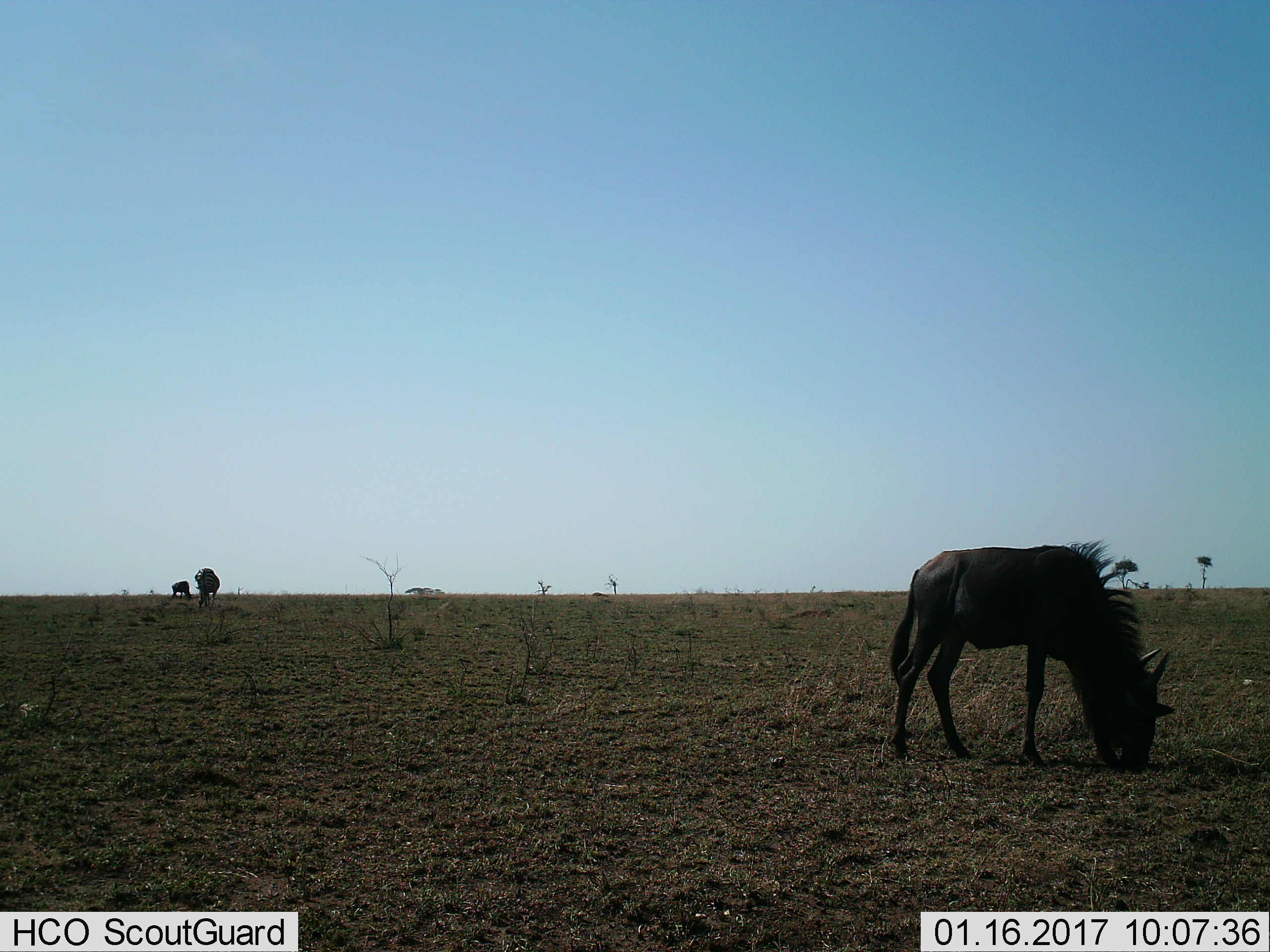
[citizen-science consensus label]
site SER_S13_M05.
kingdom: Animalia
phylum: Chordata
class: Mammalia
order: Artiodactyla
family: Bovidae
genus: Connochaetes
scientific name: Connochaetes taurinus taurinus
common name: blue wildebeest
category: wildebeestblue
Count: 1.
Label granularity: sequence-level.